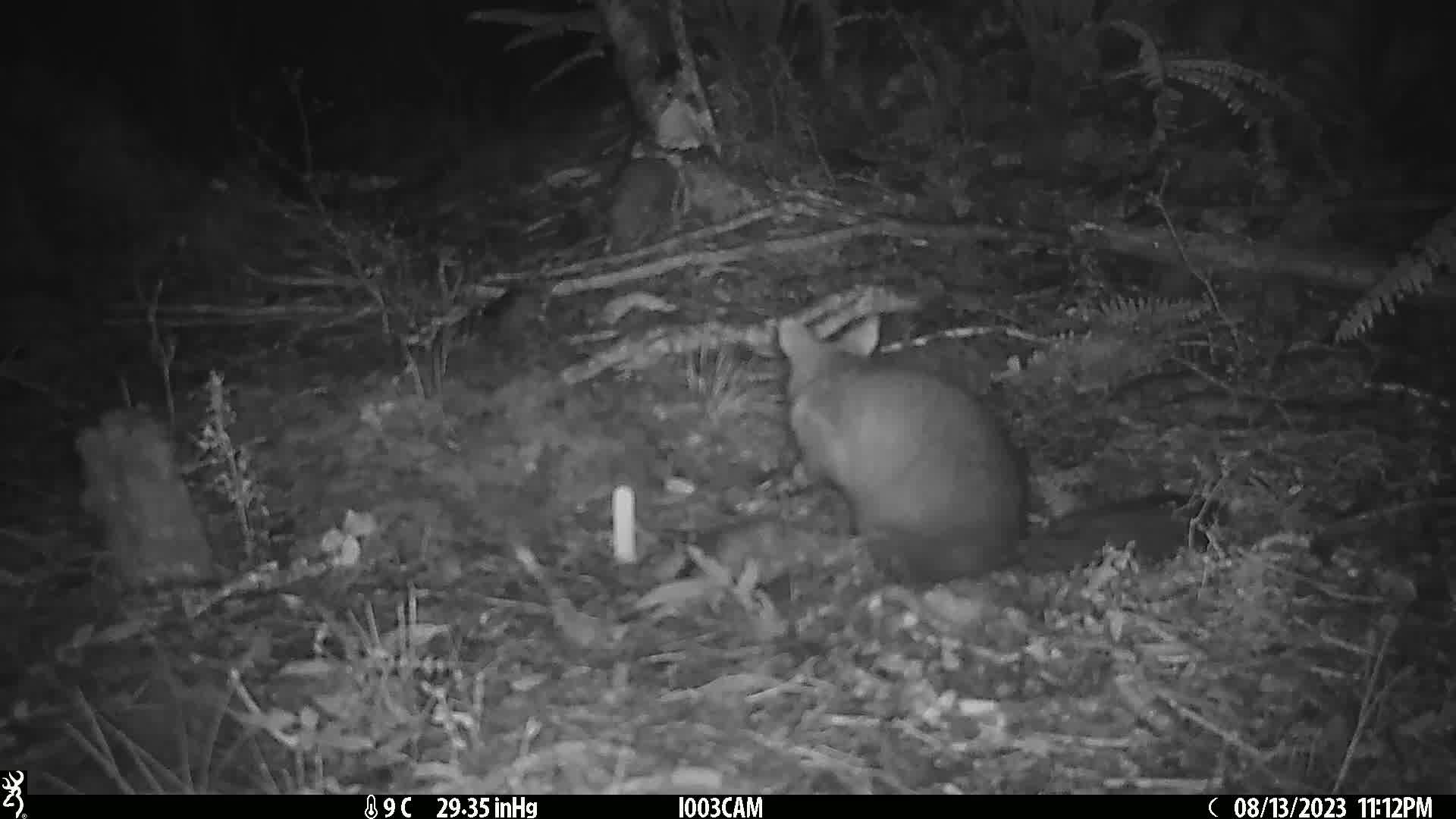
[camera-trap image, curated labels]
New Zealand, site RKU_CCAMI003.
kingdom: Animalia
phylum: Chordata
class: Mammalia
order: Diprotodontia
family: Phalangeridae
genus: Trichosurus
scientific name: Trichosurus vulpecula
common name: common brushtail possum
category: possum